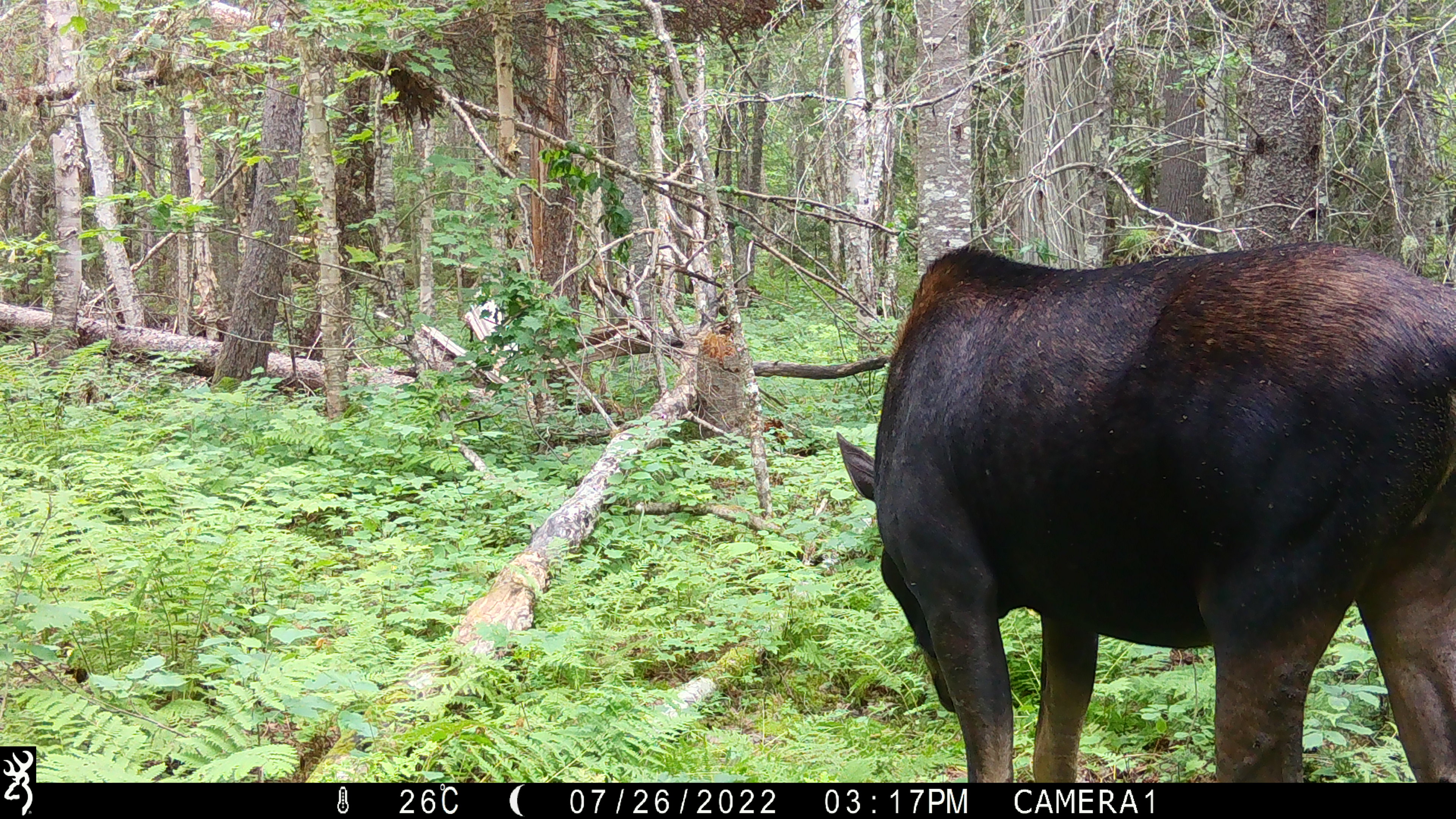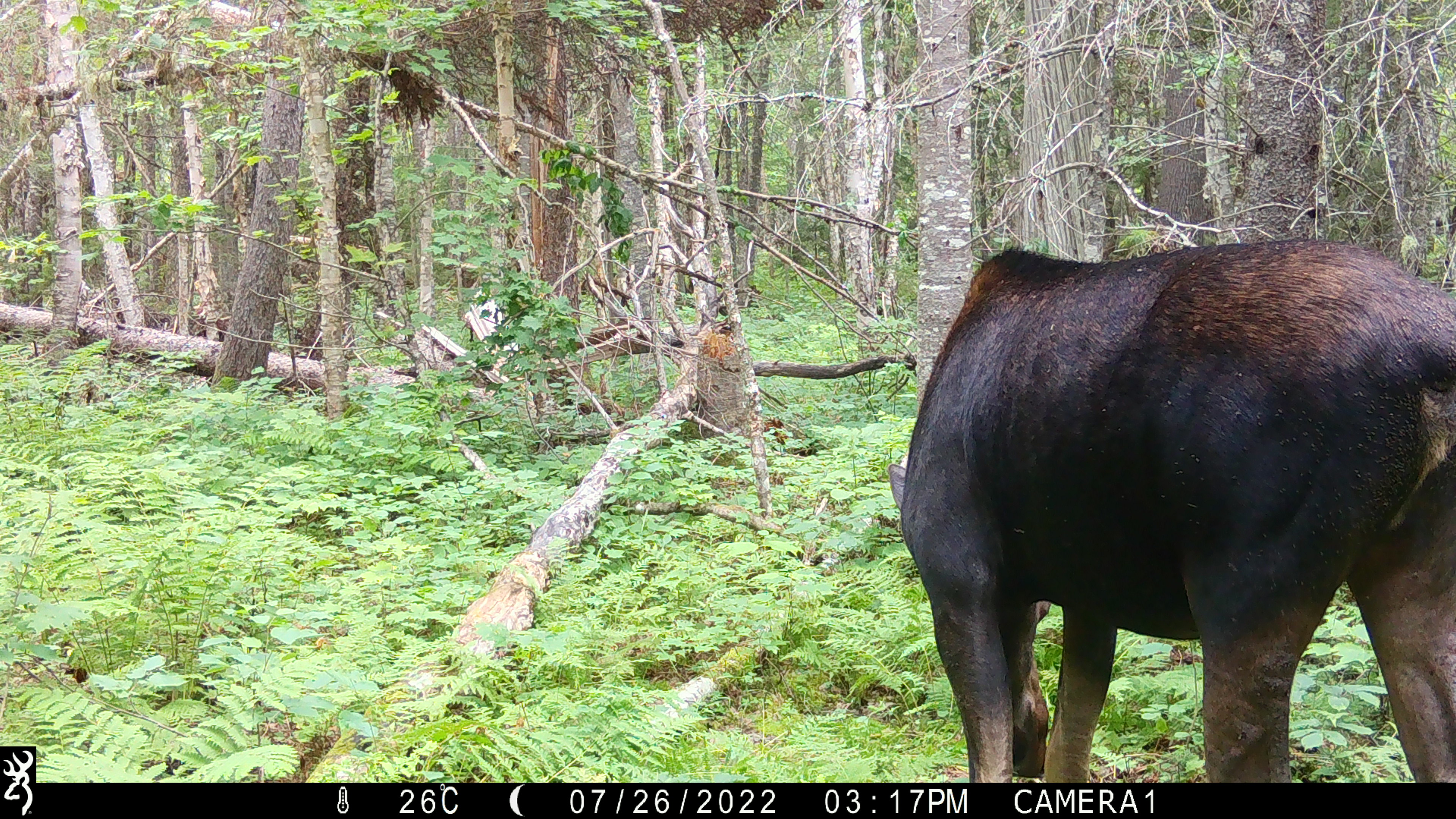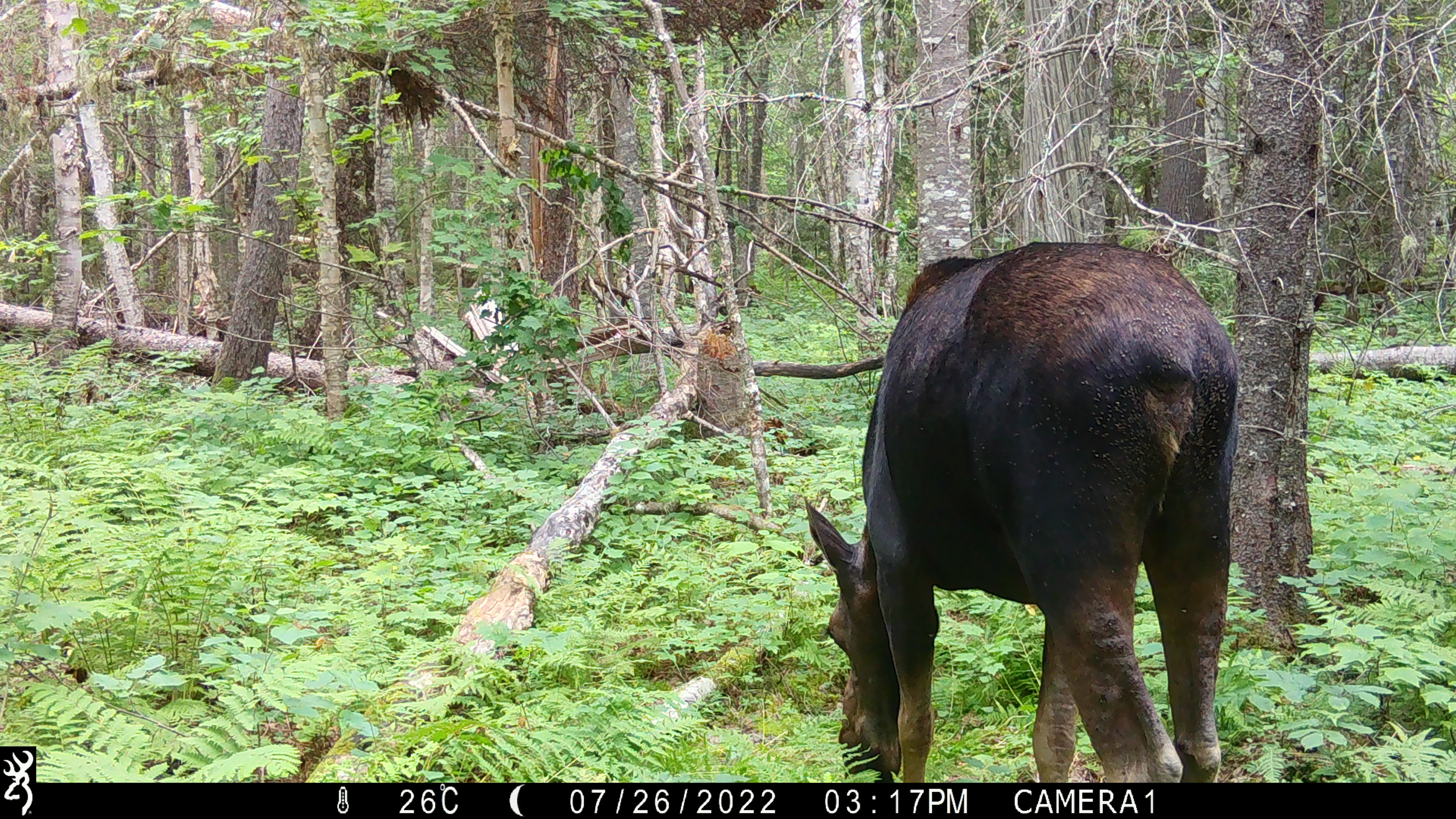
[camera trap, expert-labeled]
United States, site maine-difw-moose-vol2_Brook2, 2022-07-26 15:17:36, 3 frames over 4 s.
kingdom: Animalia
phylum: Chordata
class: Mammalia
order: Artiodactyla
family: Cervidae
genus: Alces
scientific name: Alces alces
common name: moose